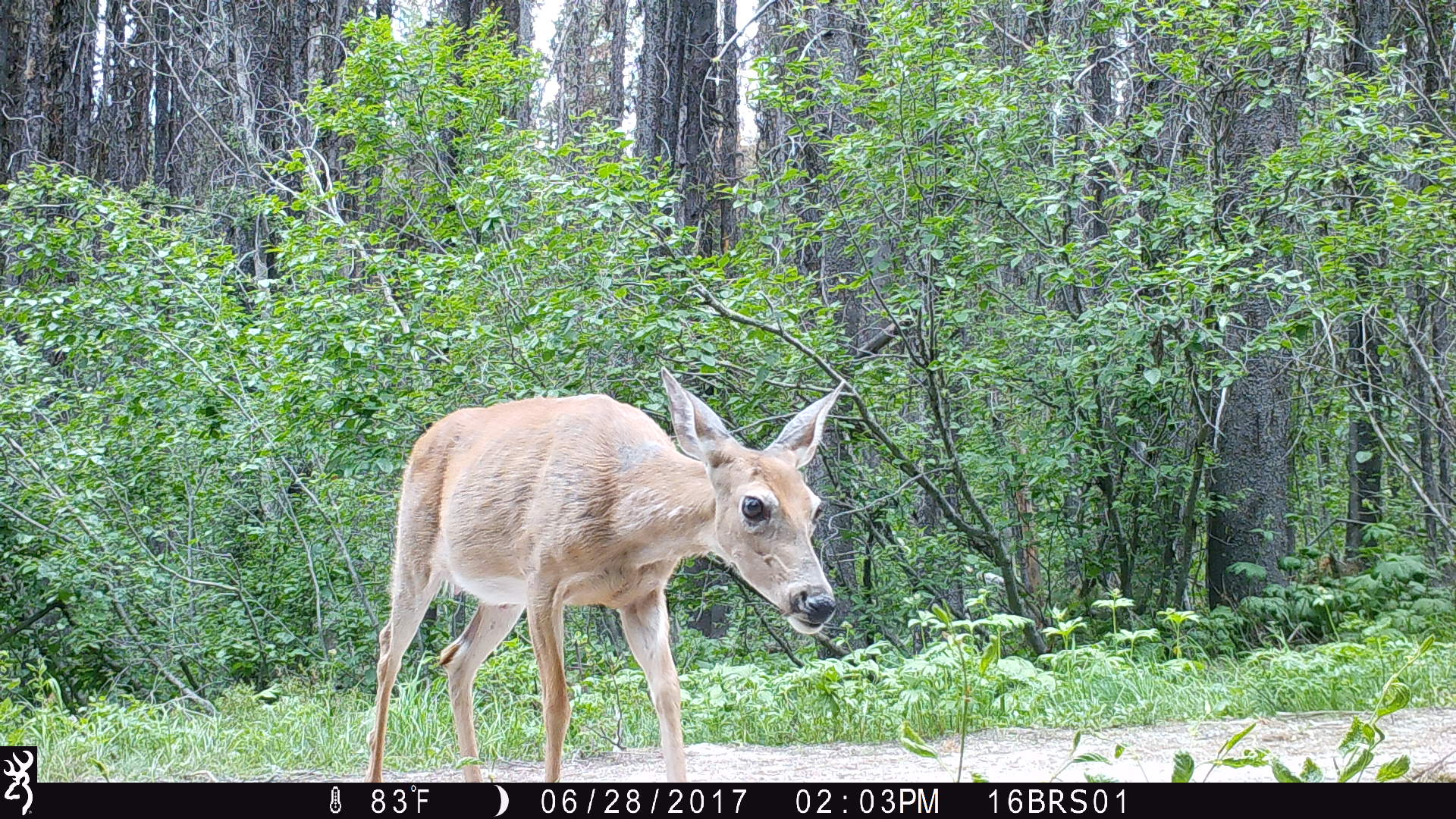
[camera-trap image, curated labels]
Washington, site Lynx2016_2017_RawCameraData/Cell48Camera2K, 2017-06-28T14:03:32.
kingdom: Animalia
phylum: Chordata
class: Mammalia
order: Artiodactyla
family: Cervidae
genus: Odocoileus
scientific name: Odocoileus virginianus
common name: white-tailed deer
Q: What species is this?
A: Odocoileus virginianus (white-tailed deer).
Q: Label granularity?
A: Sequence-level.